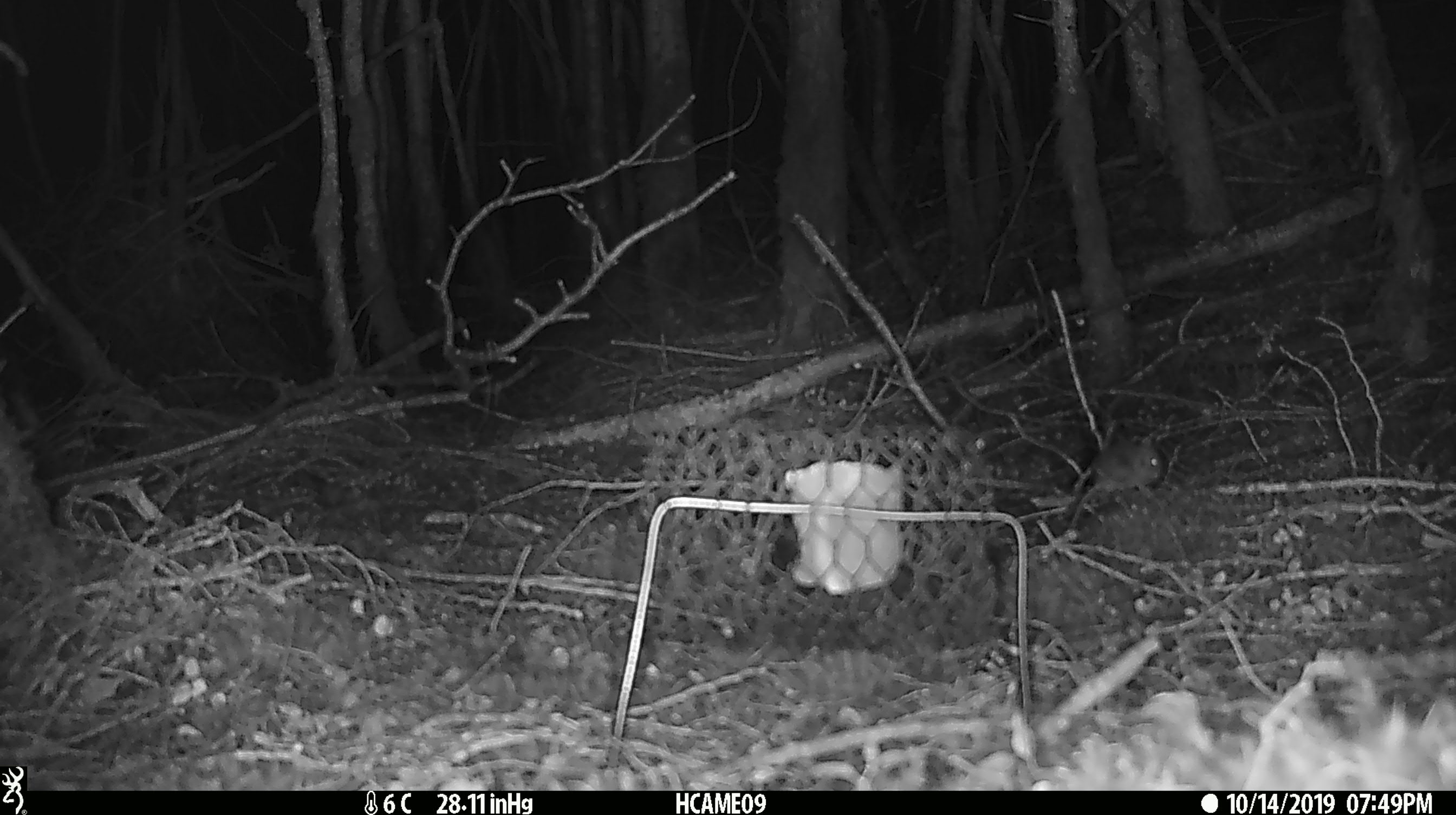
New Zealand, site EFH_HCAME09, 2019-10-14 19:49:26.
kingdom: Animalia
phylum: Chordata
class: Mammalia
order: Rodentia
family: Muridae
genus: Mus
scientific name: Mus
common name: mouse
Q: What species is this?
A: Mouse (Mus).